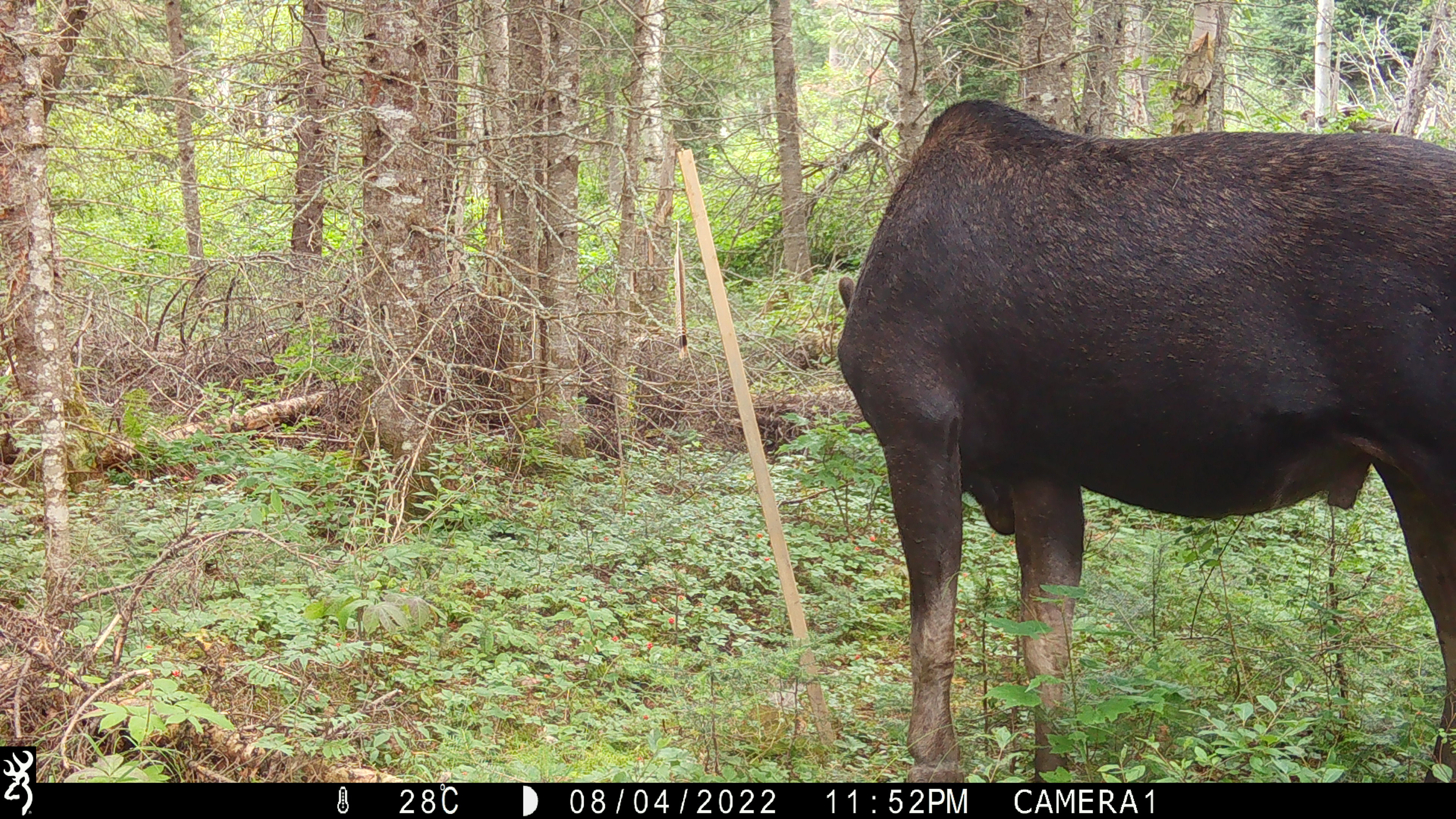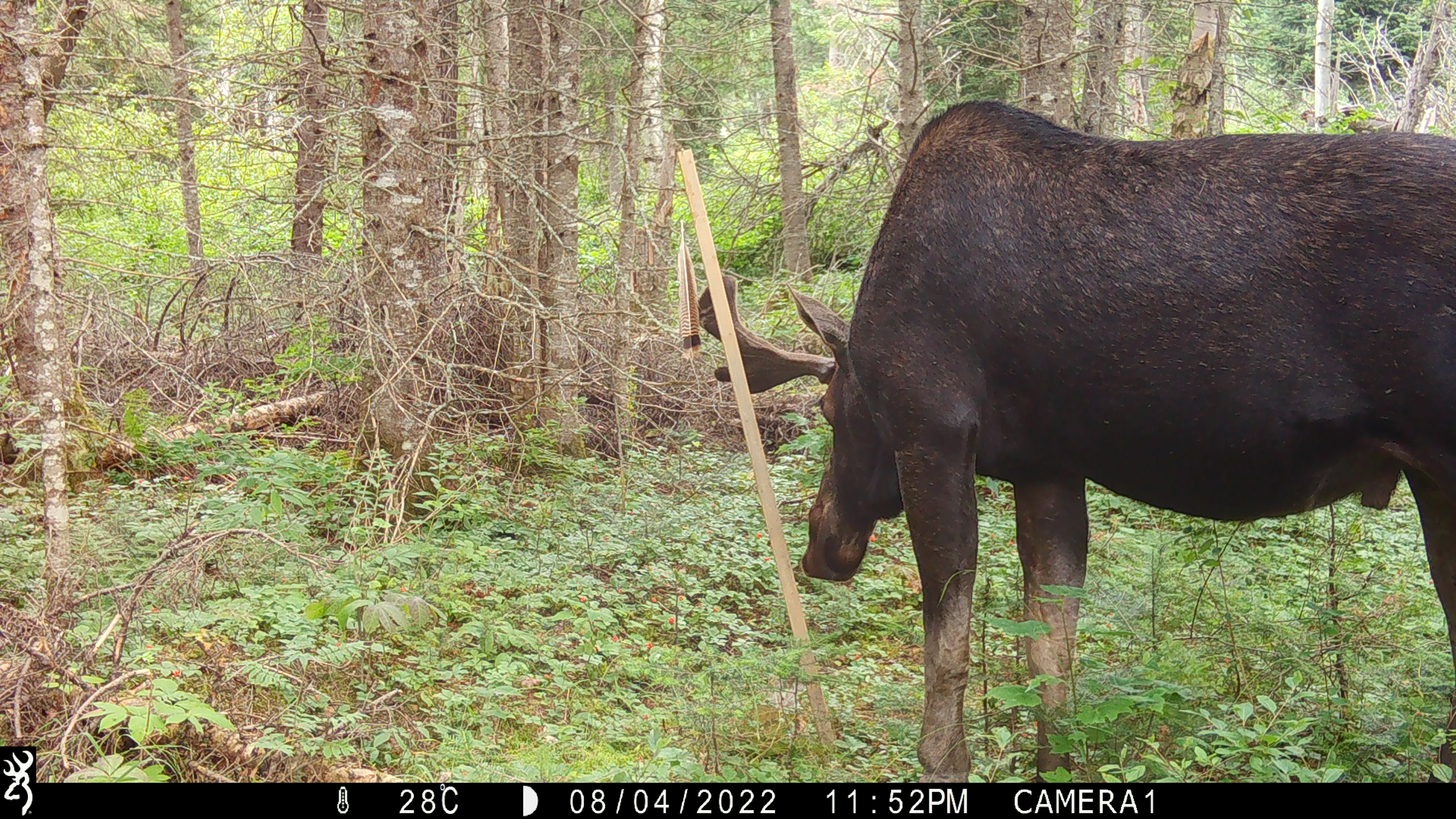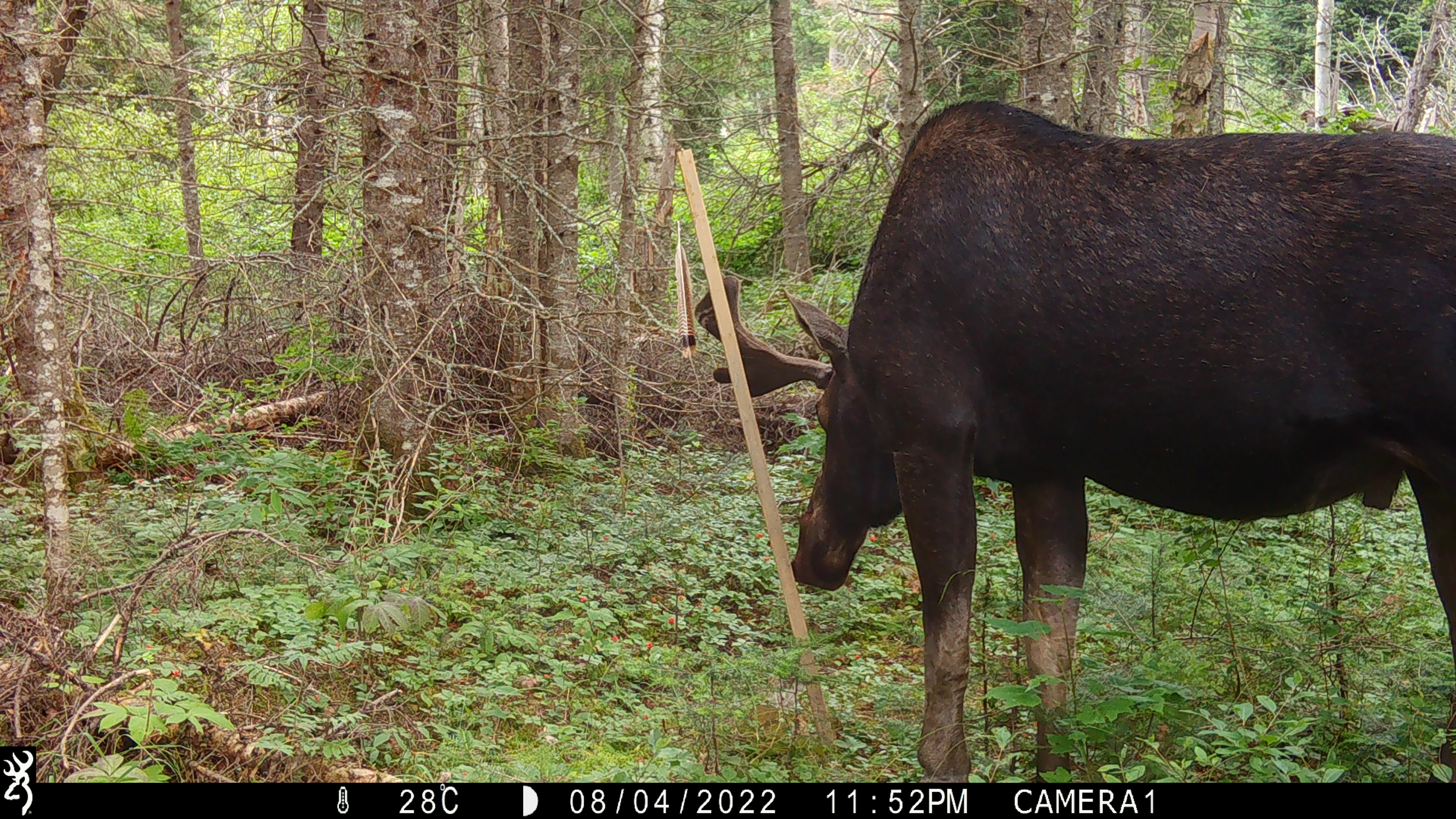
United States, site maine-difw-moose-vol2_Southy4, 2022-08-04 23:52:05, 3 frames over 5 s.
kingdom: Animalia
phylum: Chordata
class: Mammalia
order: Artiodactyla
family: Cervidae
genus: Alces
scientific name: Alces alces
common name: moose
Moose (Alces alces).